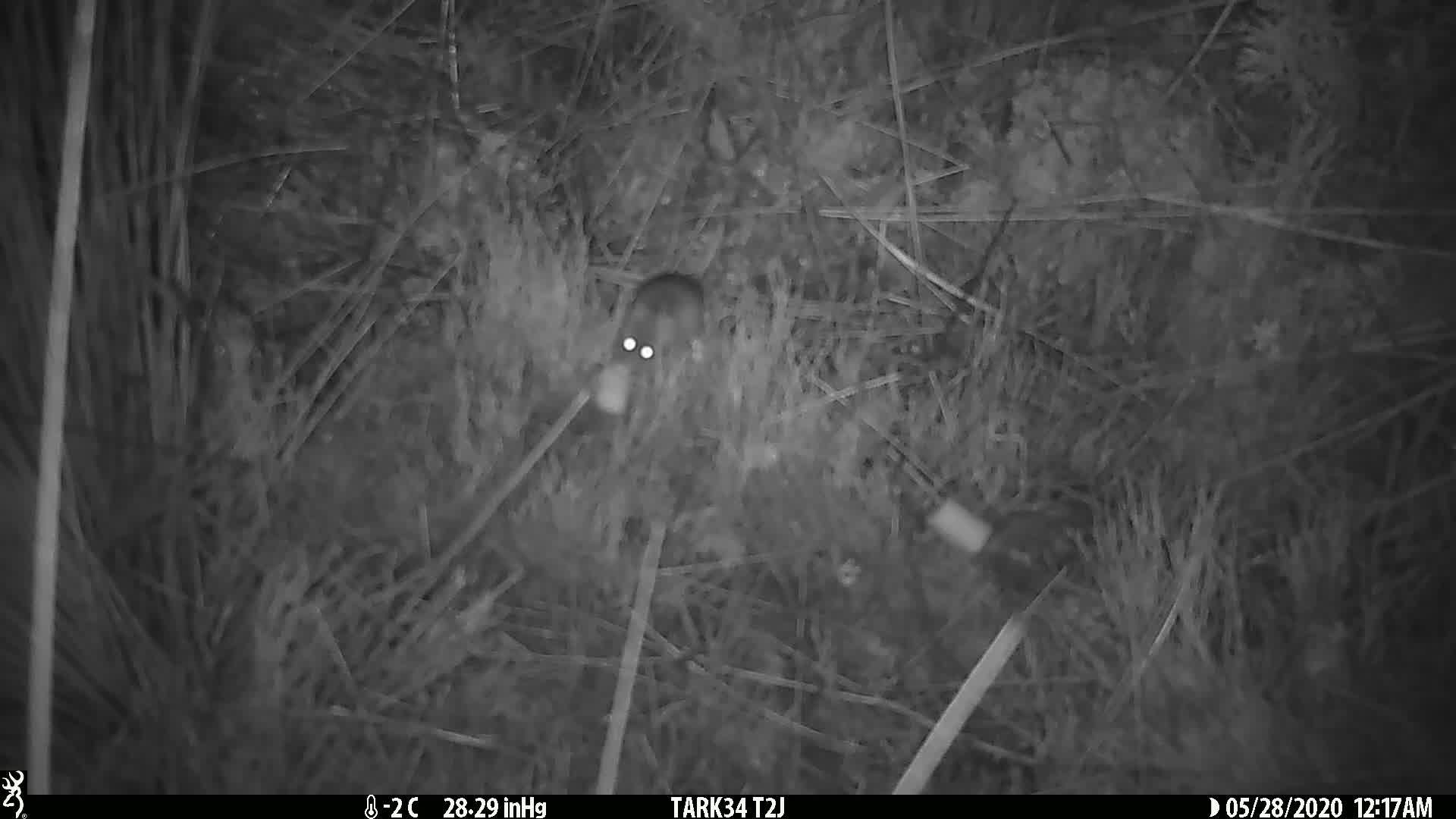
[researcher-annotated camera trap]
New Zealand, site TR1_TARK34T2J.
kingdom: Animalia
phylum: Chordata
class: Mammalia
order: Rodentia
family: Muridae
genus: Mus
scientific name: Mus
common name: mouse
Mouse (Mus).